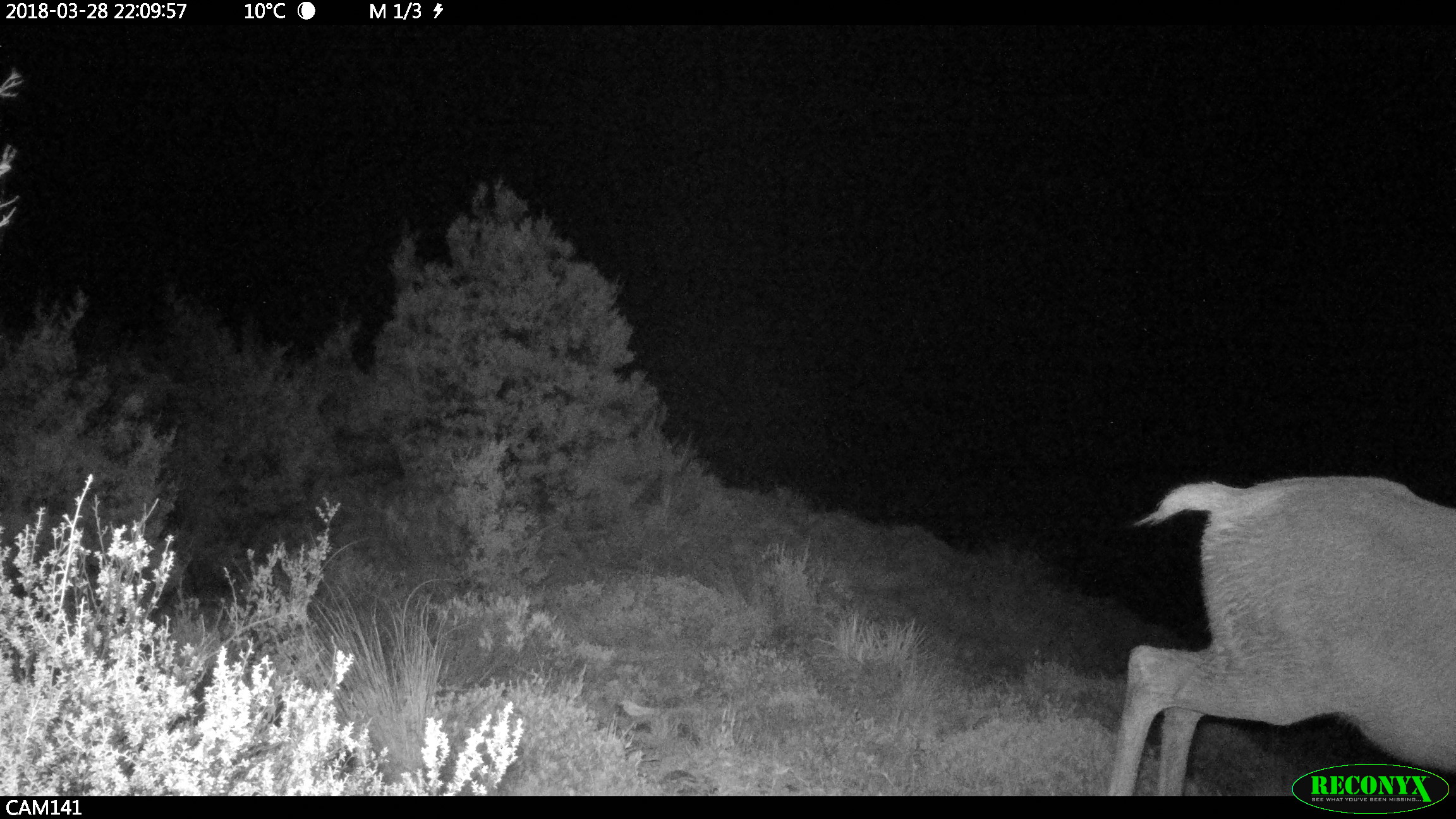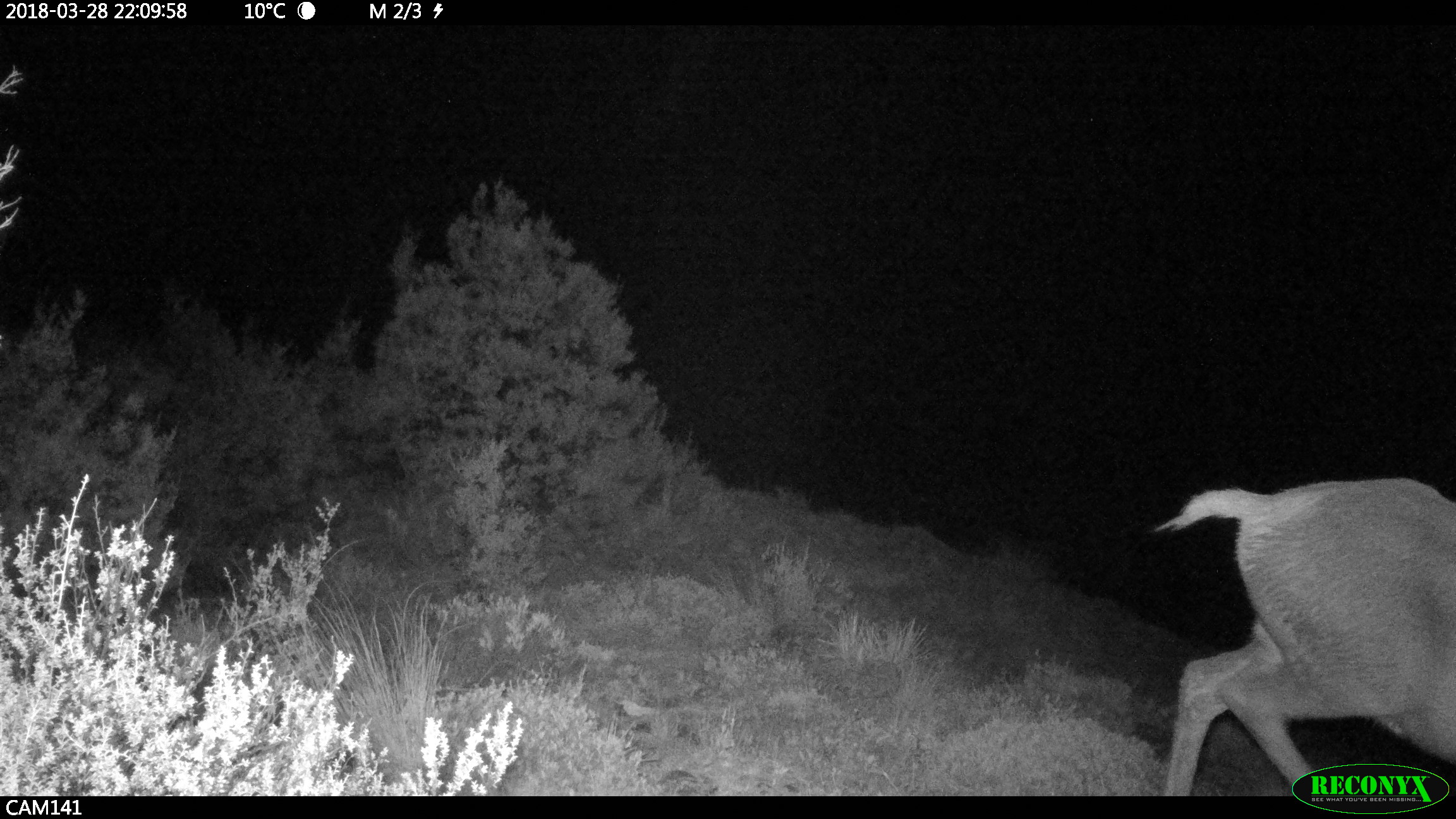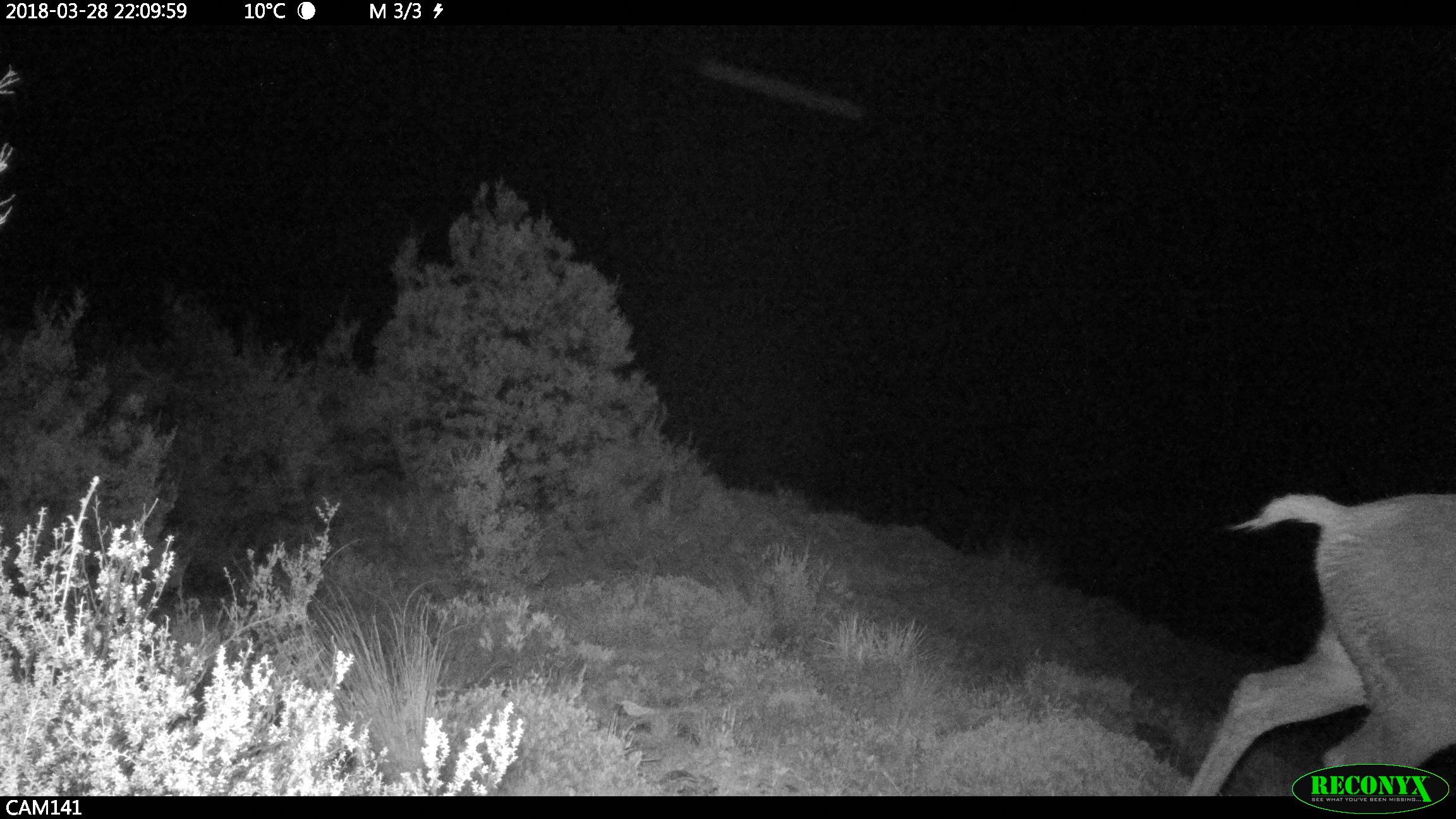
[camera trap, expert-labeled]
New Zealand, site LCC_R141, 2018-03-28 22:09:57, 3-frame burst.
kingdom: Animalia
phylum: Chordata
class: Mammalia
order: Artiodactyla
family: Cervidae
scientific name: Cervidae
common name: deer